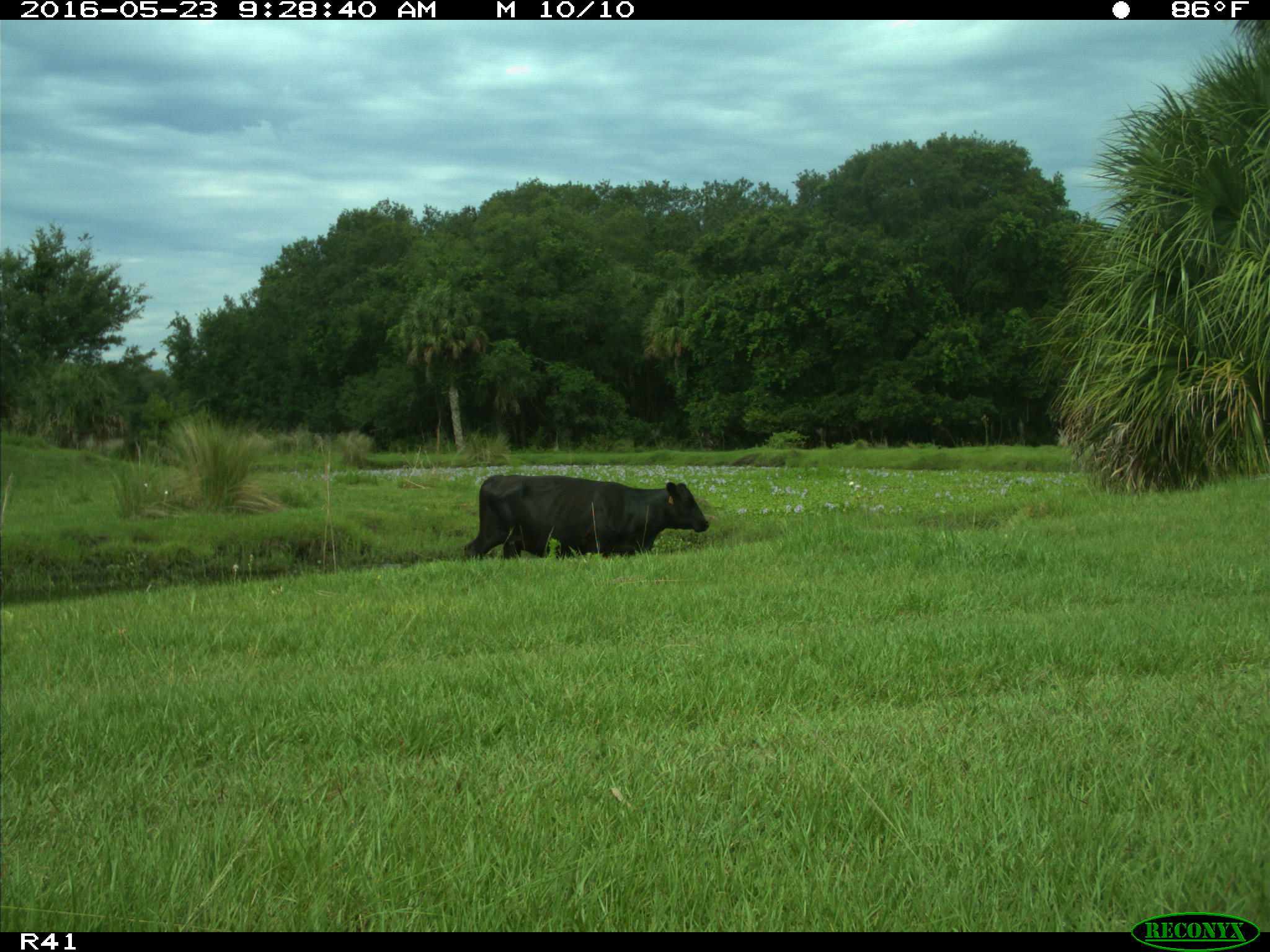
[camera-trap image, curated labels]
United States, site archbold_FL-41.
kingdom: Animalia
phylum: Chordata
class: Mammalia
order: Artiodactyla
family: Bovidae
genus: Bos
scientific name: Bos taurus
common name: domestic cow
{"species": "Bos taurus (domestic cow)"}